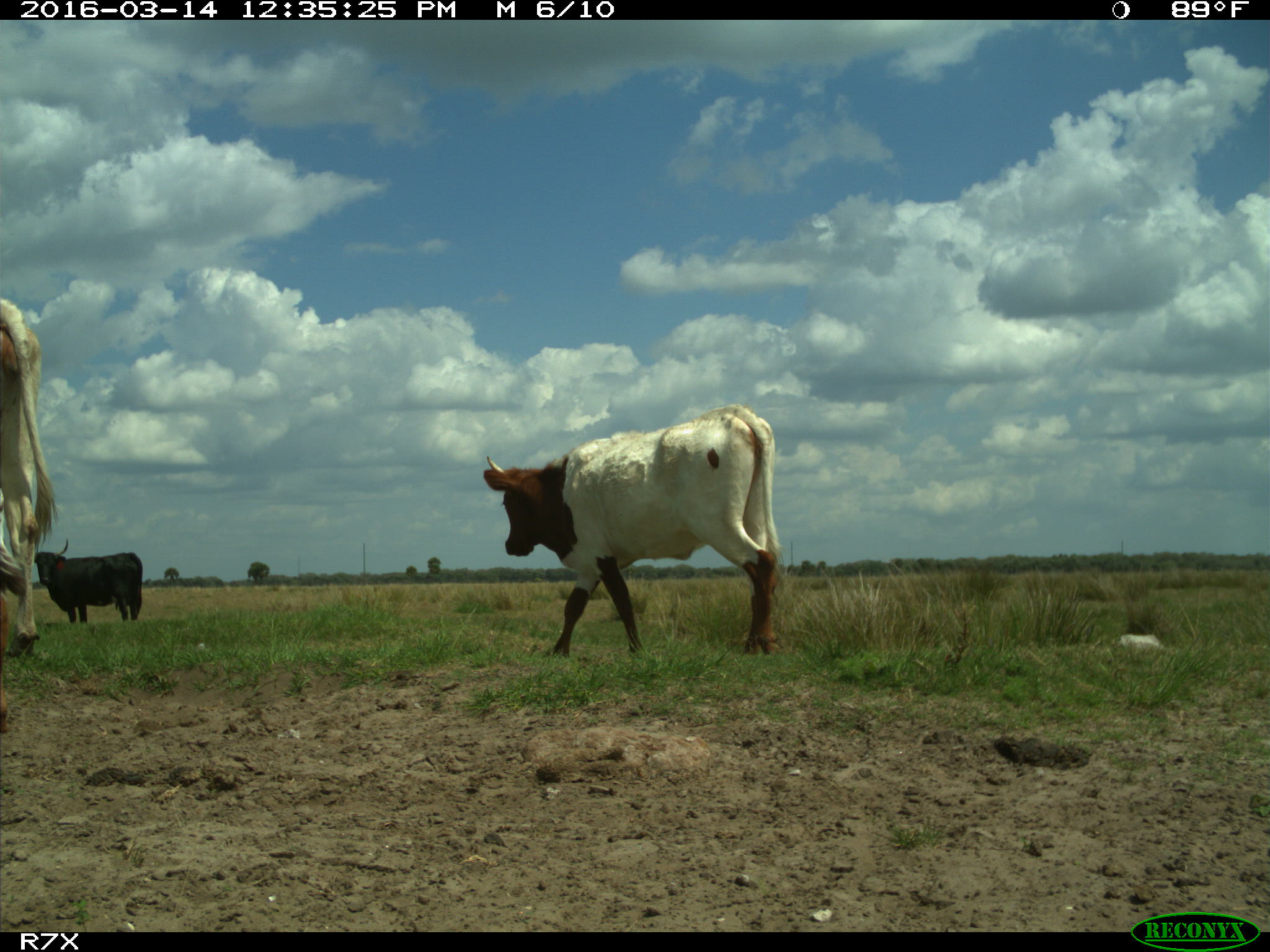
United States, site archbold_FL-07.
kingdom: Animalia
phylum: Chordata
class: Mammalia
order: Artiodactyla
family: Bovidae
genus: Bos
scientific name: Bos taurus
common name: domestic cow